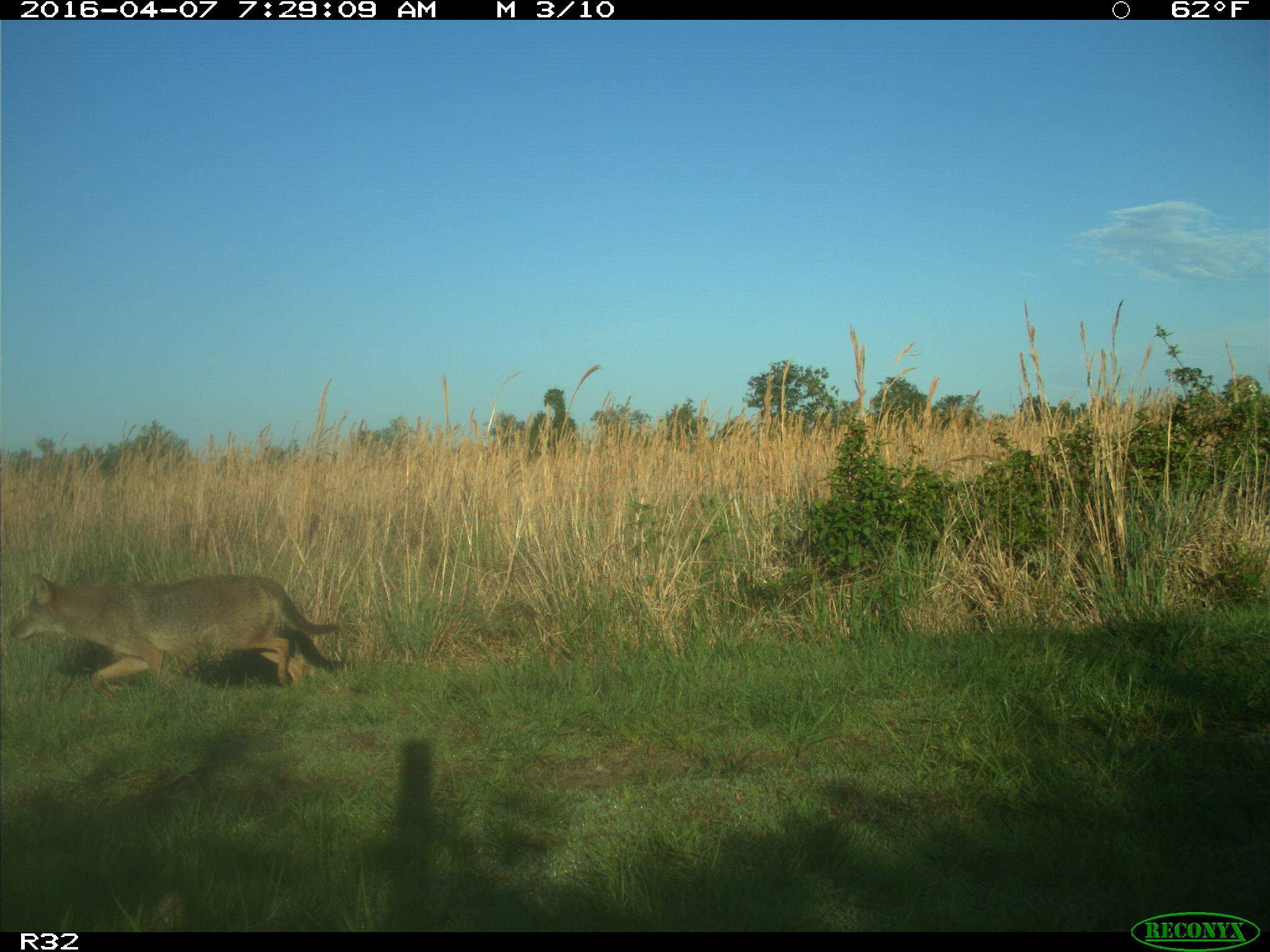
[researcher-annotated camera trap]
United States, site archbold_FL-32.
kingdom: Animalia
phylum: Chordata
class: Mammalia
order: Carnivora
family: Canidae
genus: Canis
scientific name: Canis latrans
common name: coyote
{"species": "Canis latrans (coyote)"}